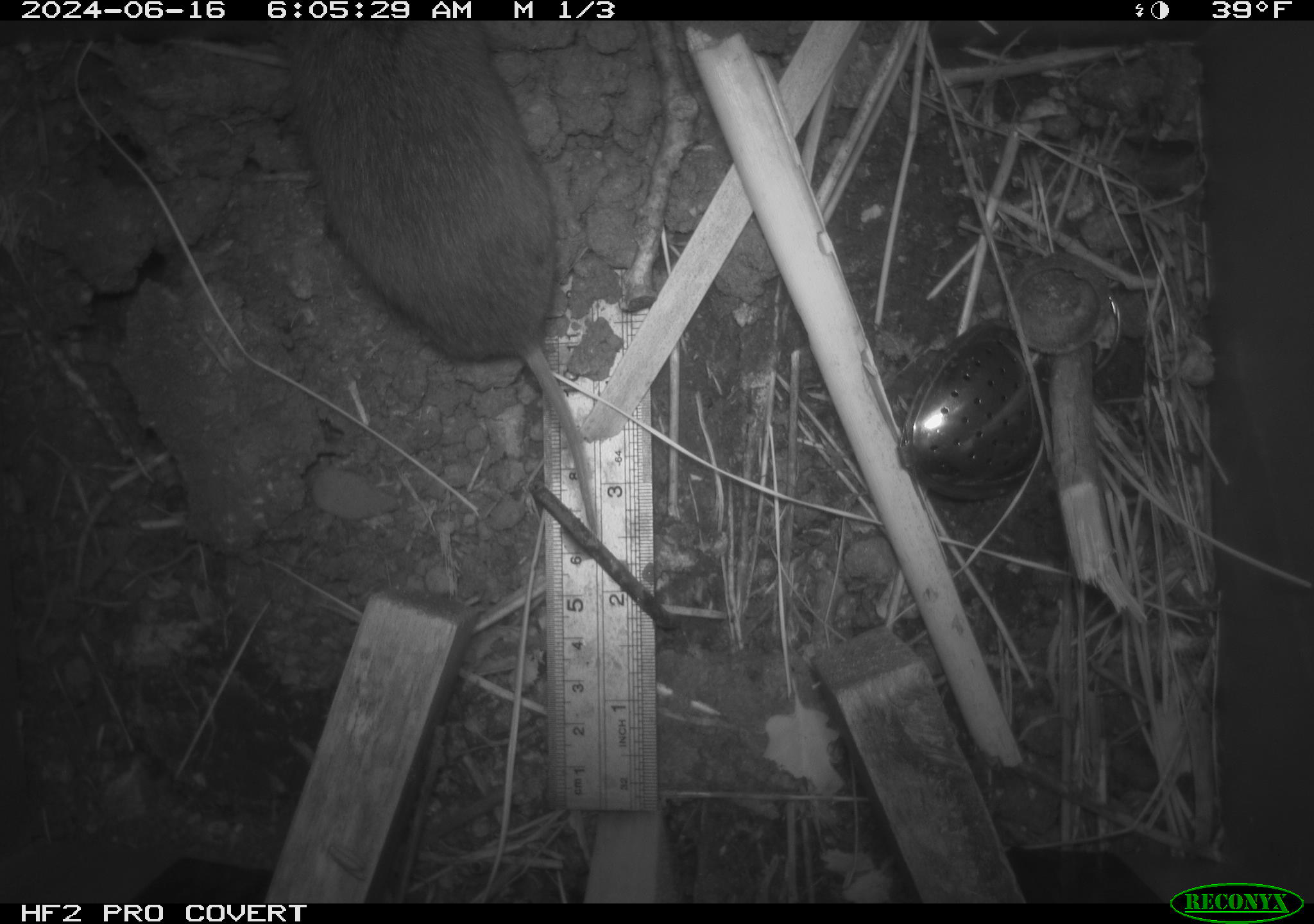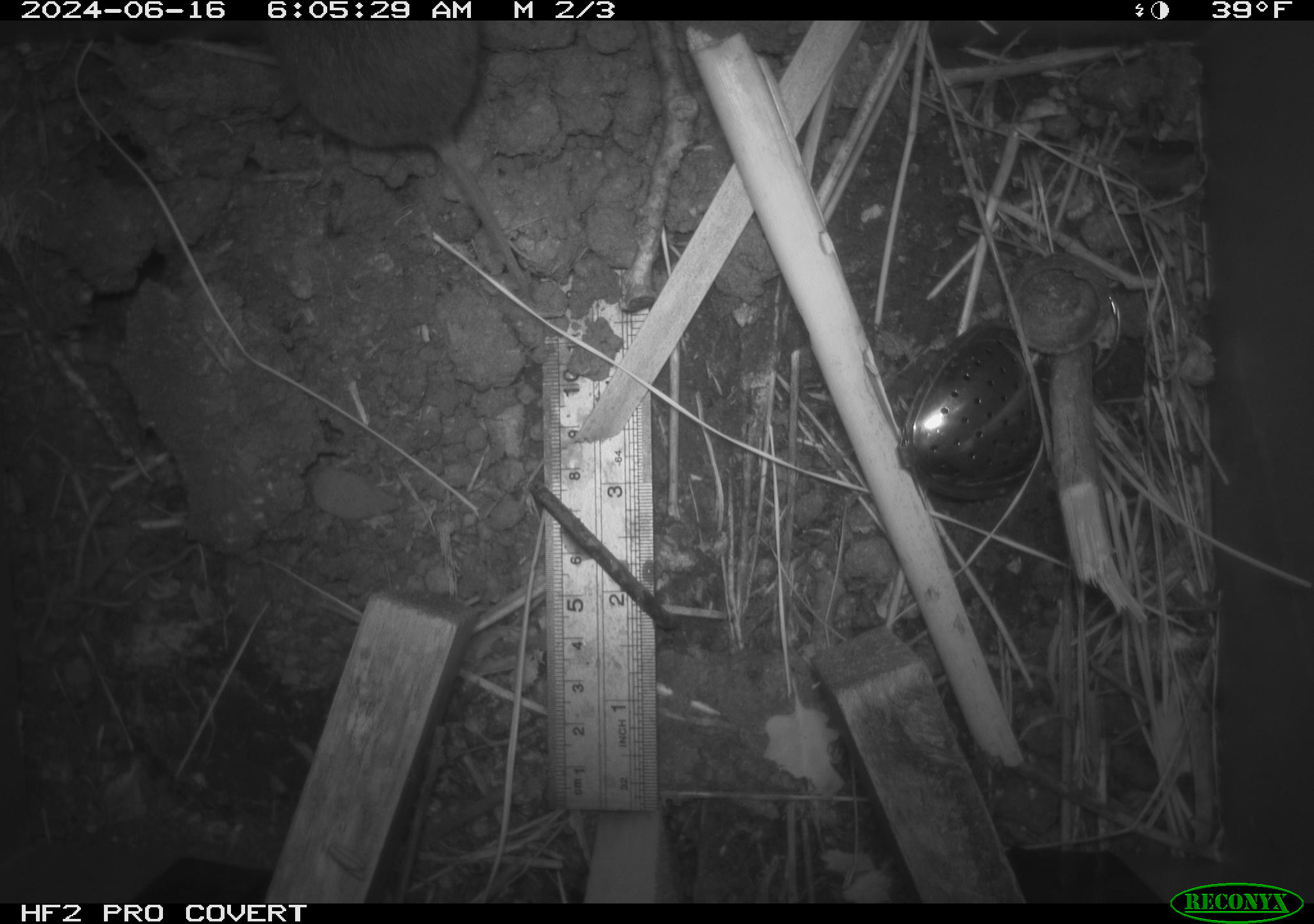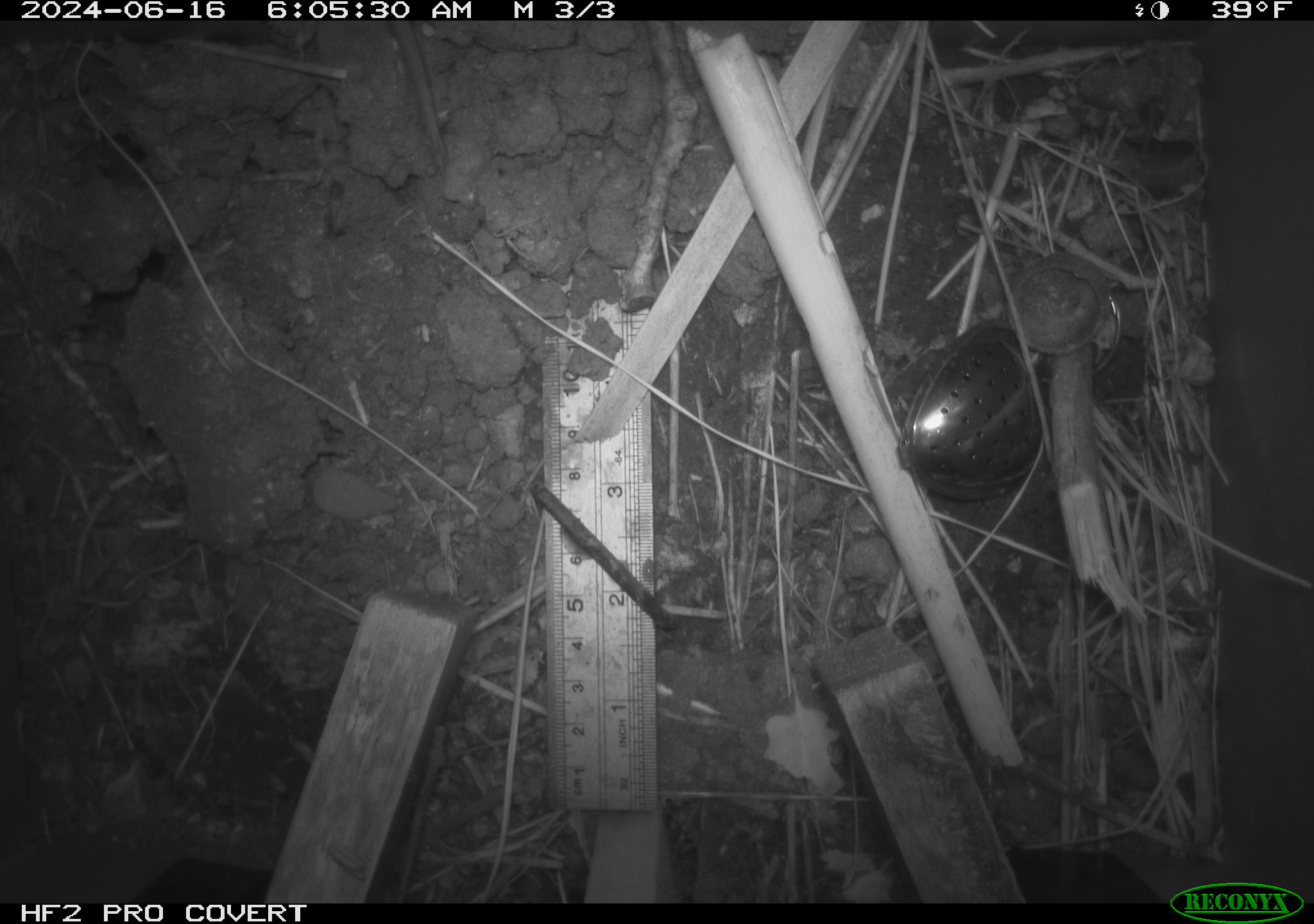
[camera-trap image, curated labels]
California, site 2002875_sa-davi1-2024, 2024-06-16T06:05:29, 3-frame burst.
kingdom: Animalia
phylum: Chordata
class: Mammalia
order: Rodentia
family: Cricetidae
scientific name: Arvicolinae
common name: voles, lemmings, and muskrats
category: arvicolinae subfamily